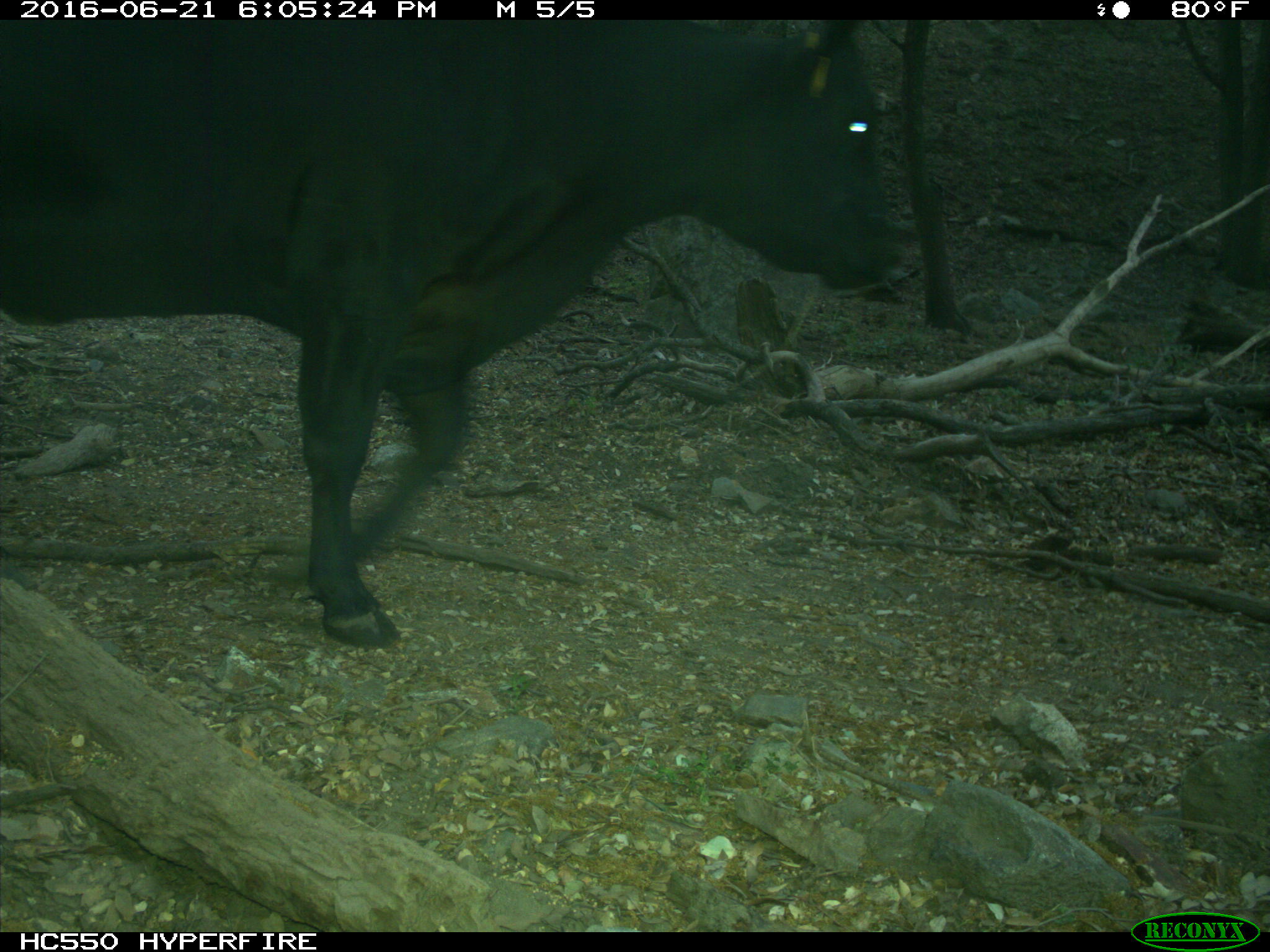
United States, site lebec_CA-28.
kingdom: Animalia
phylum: Chordata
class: Mammalia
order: Artiodactyla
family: Bovidae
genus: Bos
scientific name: Bos taurus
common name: domestic cow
Bos taurus (domestic cow).